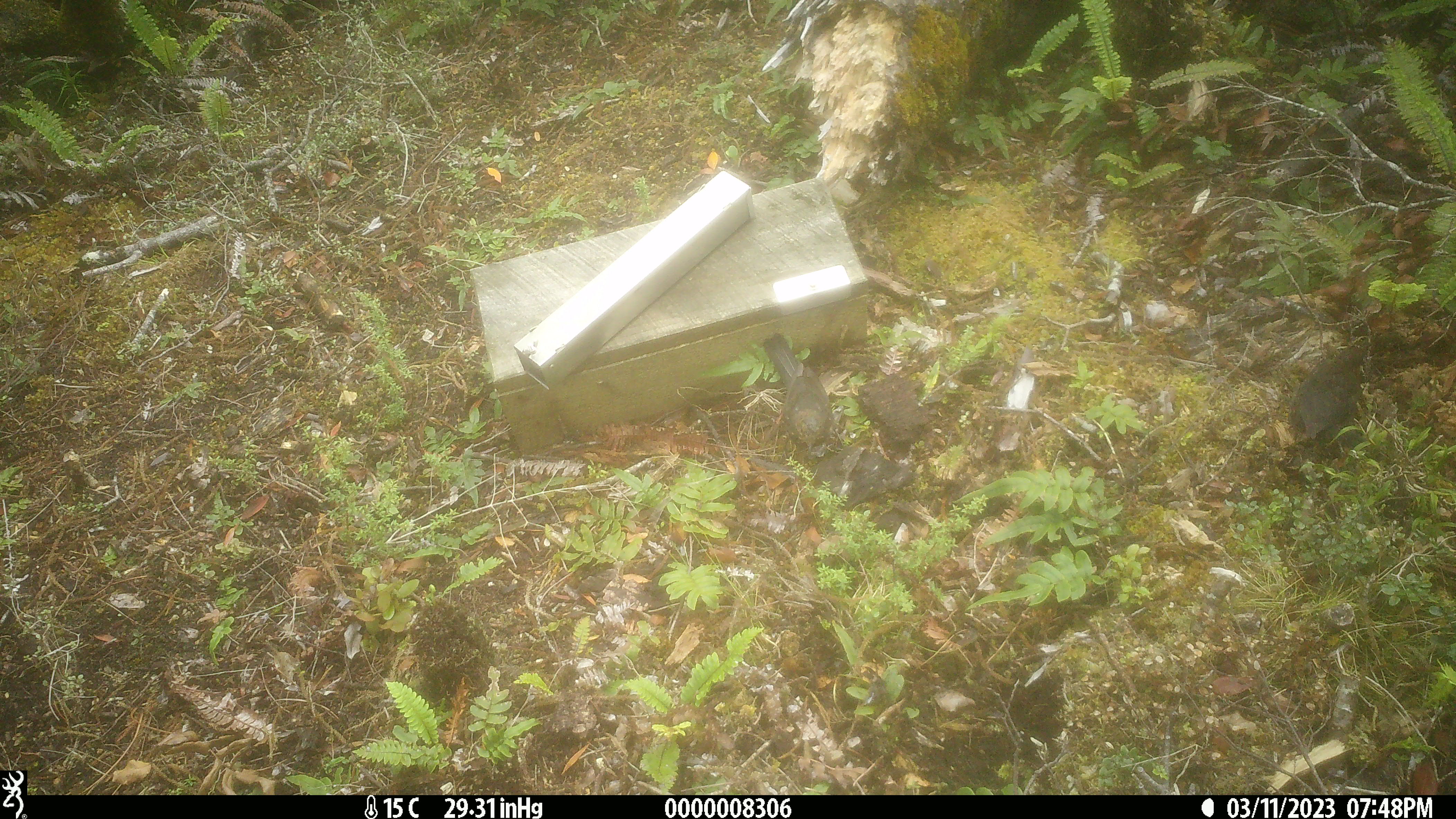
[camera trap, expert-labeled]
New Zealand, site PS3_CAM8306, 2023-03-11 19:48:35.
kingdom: Animalia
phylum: Chordata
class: Aves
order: Passeriformes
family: Turdidae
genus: Turdus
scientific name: Turdus merula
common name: eurasian blackbird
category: blackbird